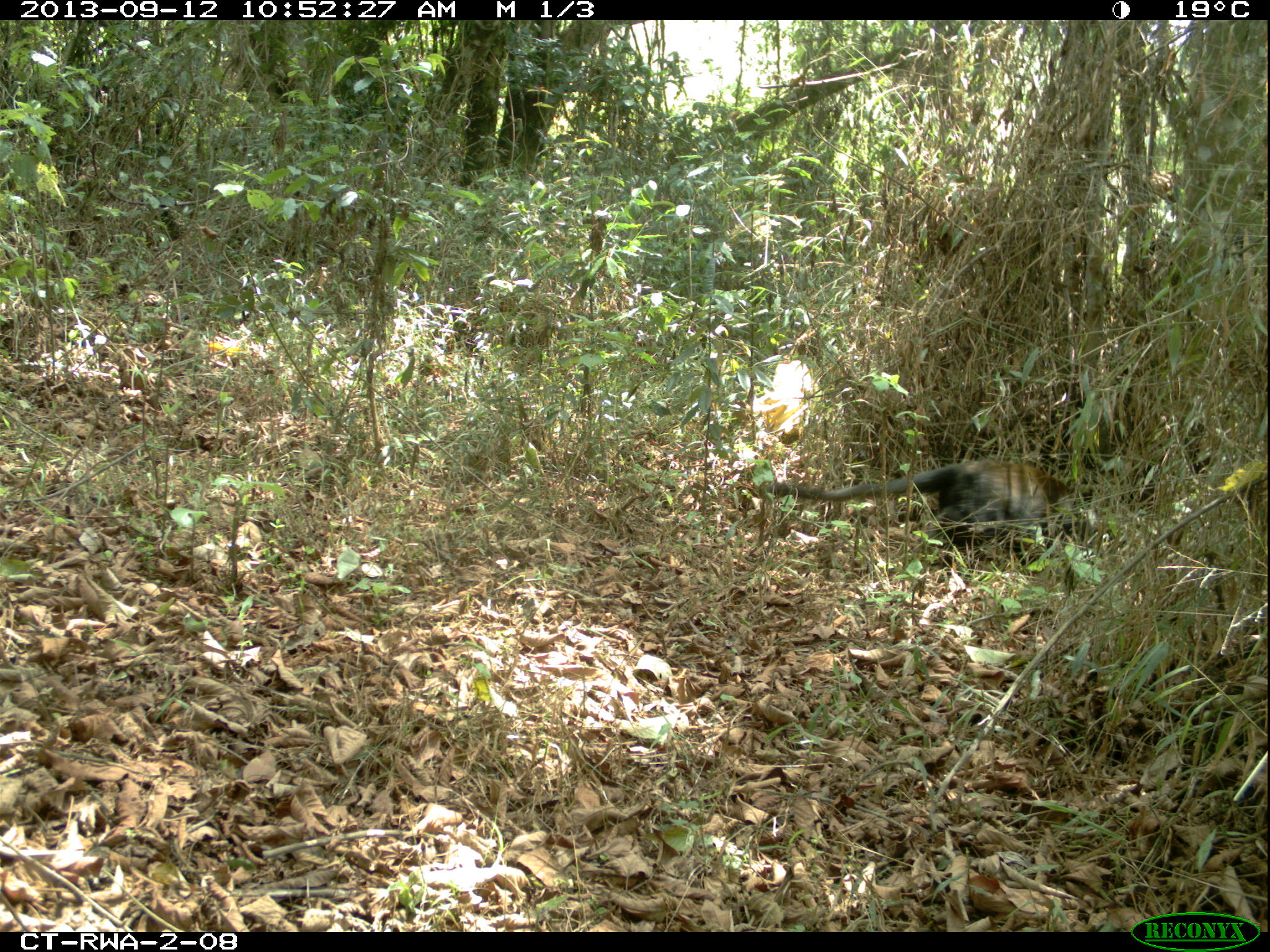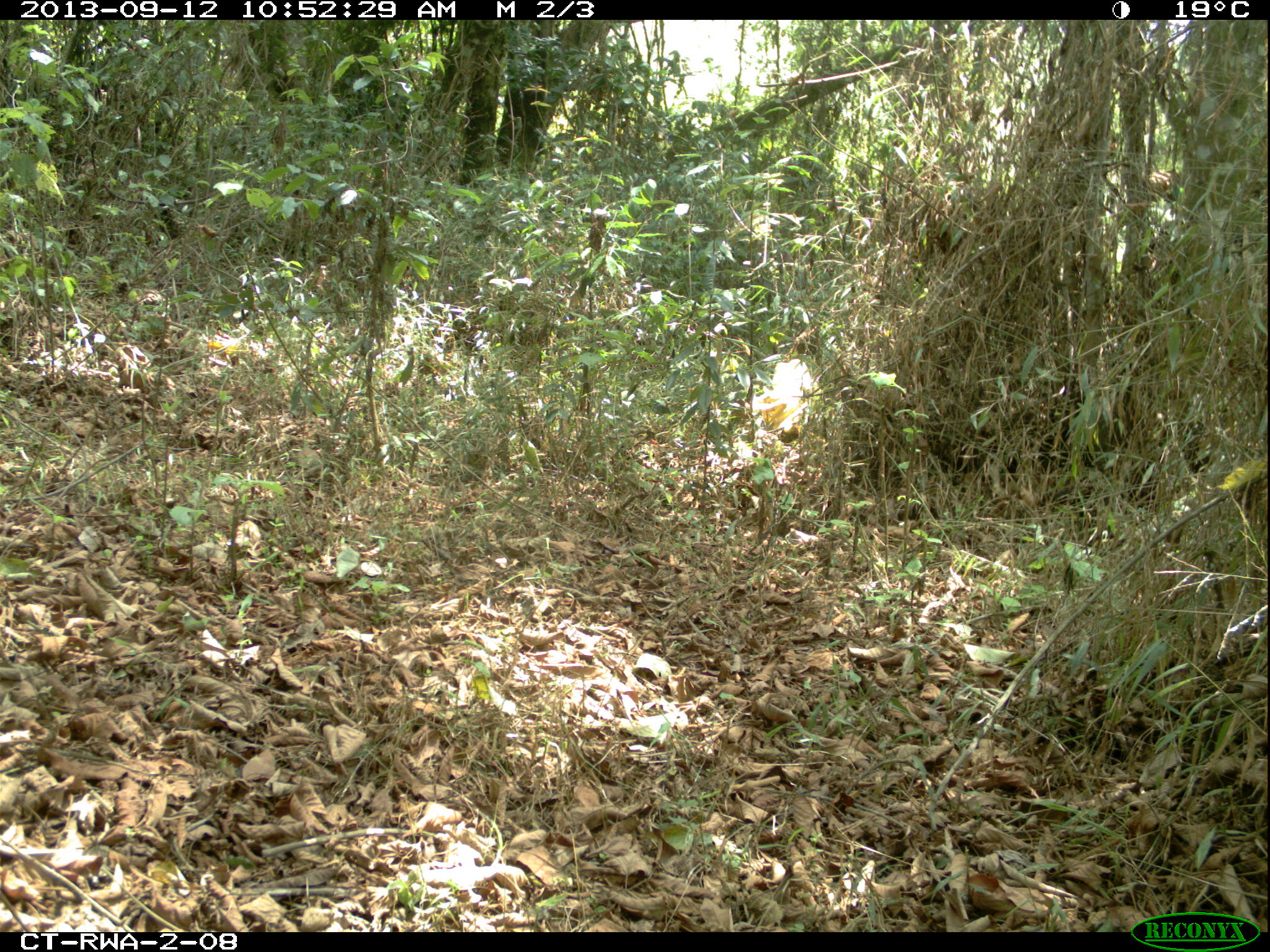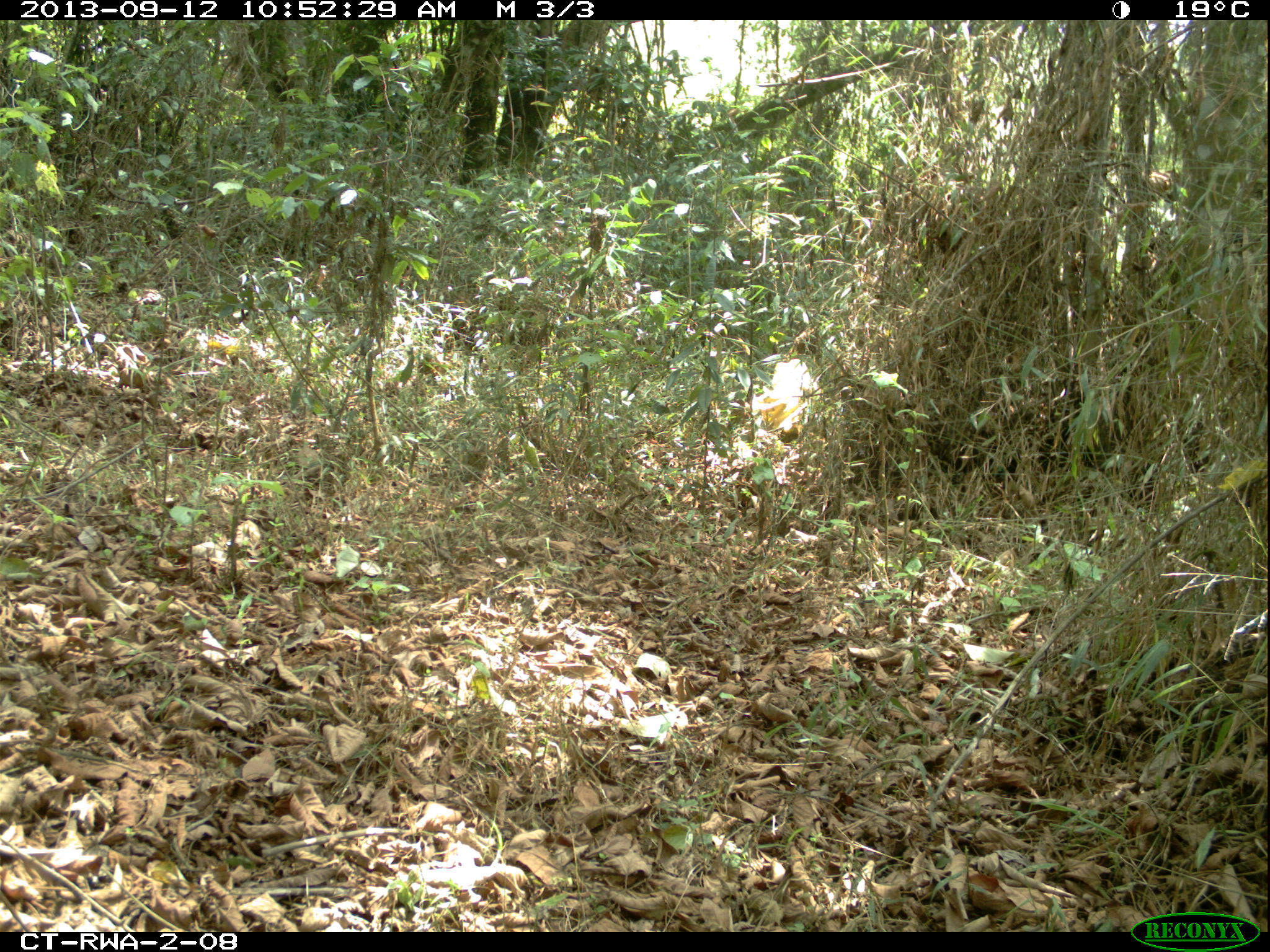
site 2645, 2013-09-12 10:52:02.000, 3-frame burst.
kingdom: Animalia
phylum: Chordata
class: Mammalia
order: Primates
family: Cercopithecidae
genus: Allochrocebus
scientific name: Allochrocebus lhoesti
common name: l'hoest's monkey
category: cercopithecus lhoesti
Cercopithecus lhoesti (l'hoest's monkey) (Allochrocebus lhoesti), count 2.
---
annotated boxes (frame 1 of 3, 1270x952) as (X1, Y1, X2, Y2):
cercopithecus lhoesti: (767, 456, 1099, 574)